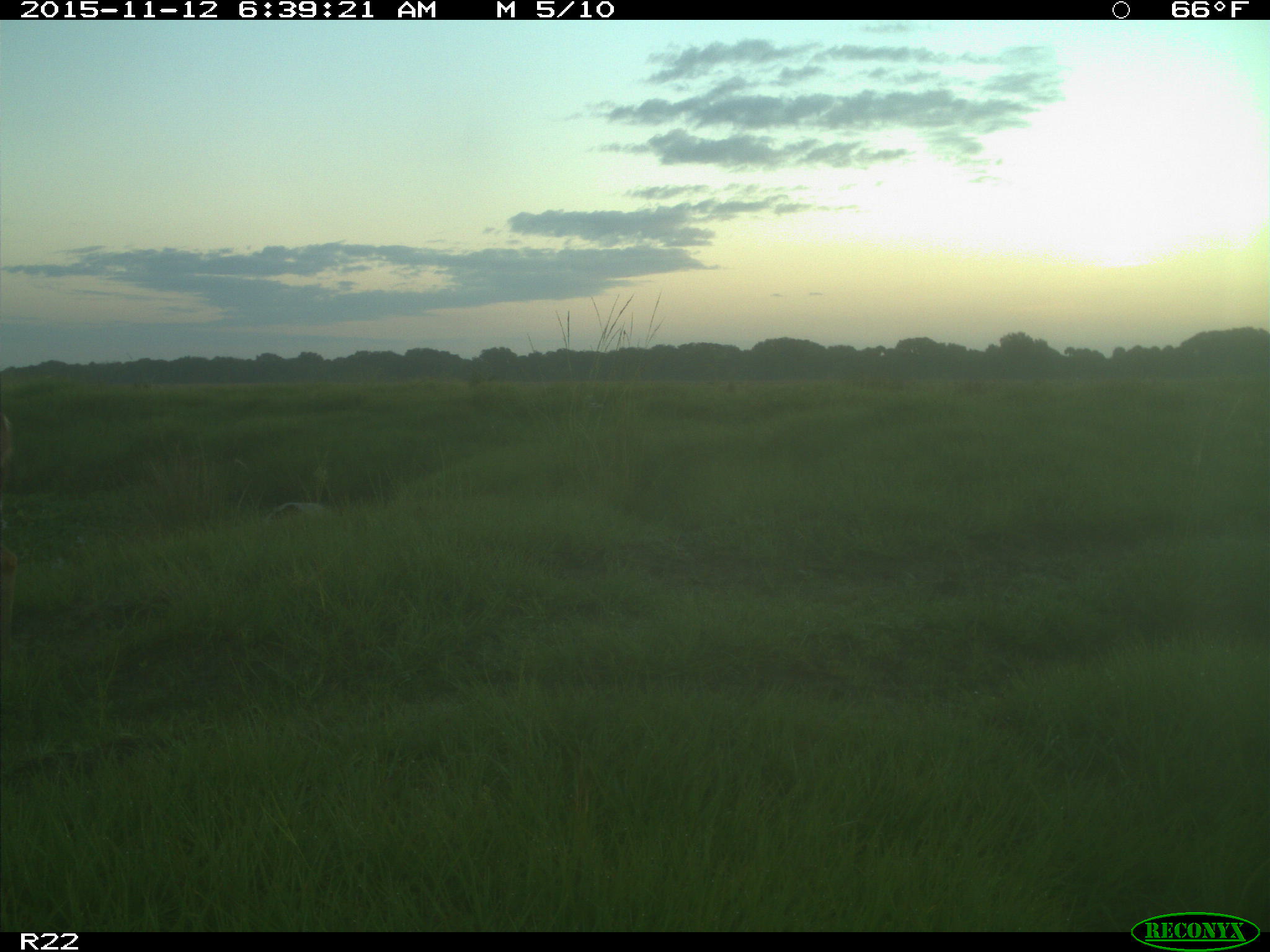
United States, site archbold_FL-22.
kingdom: Animalia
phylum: Chordata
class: Mammalia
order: Artiodactyla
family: Cervidae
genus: Odocoileus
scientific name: Odocoileus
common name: deer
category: unidentified deer